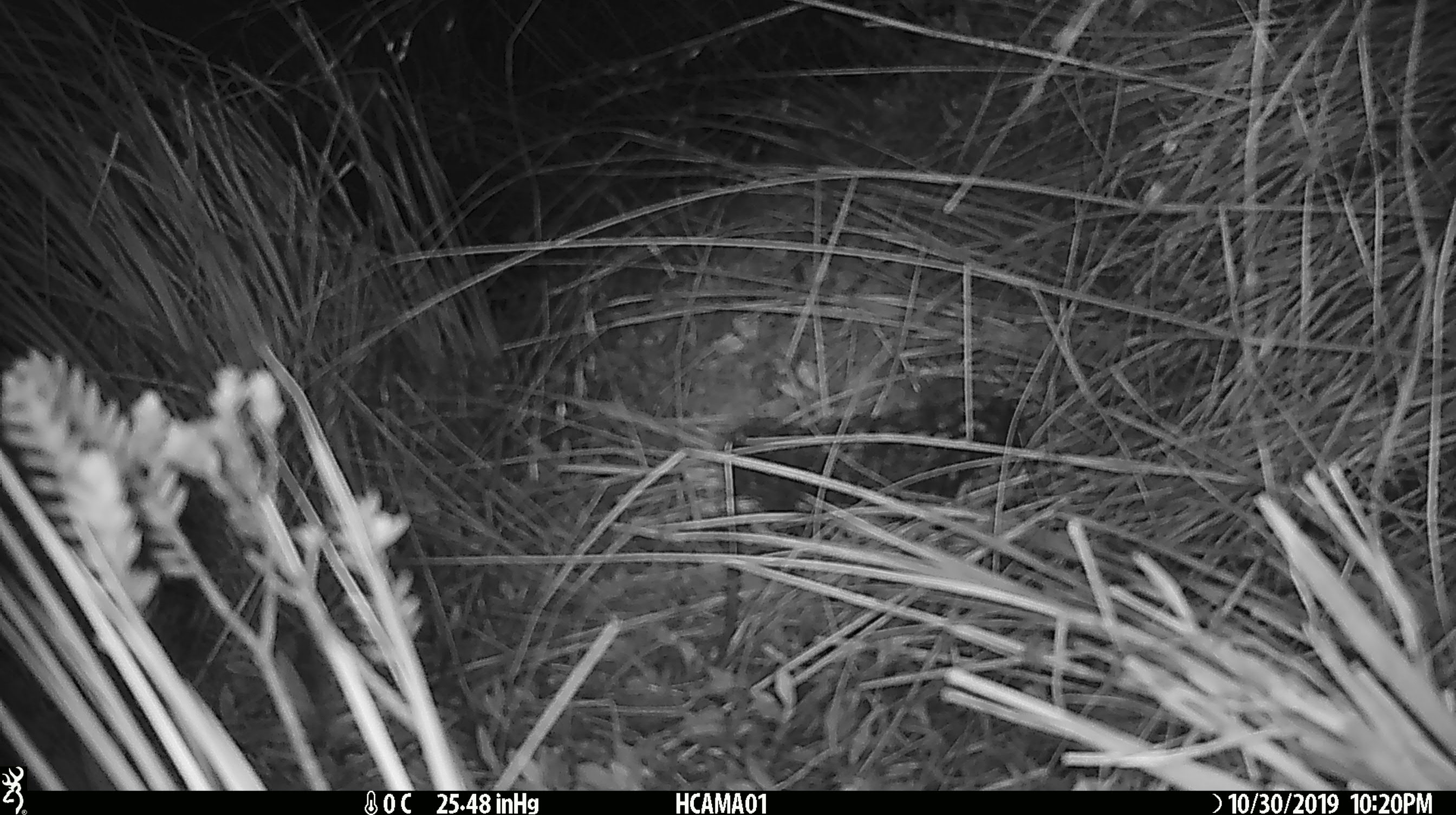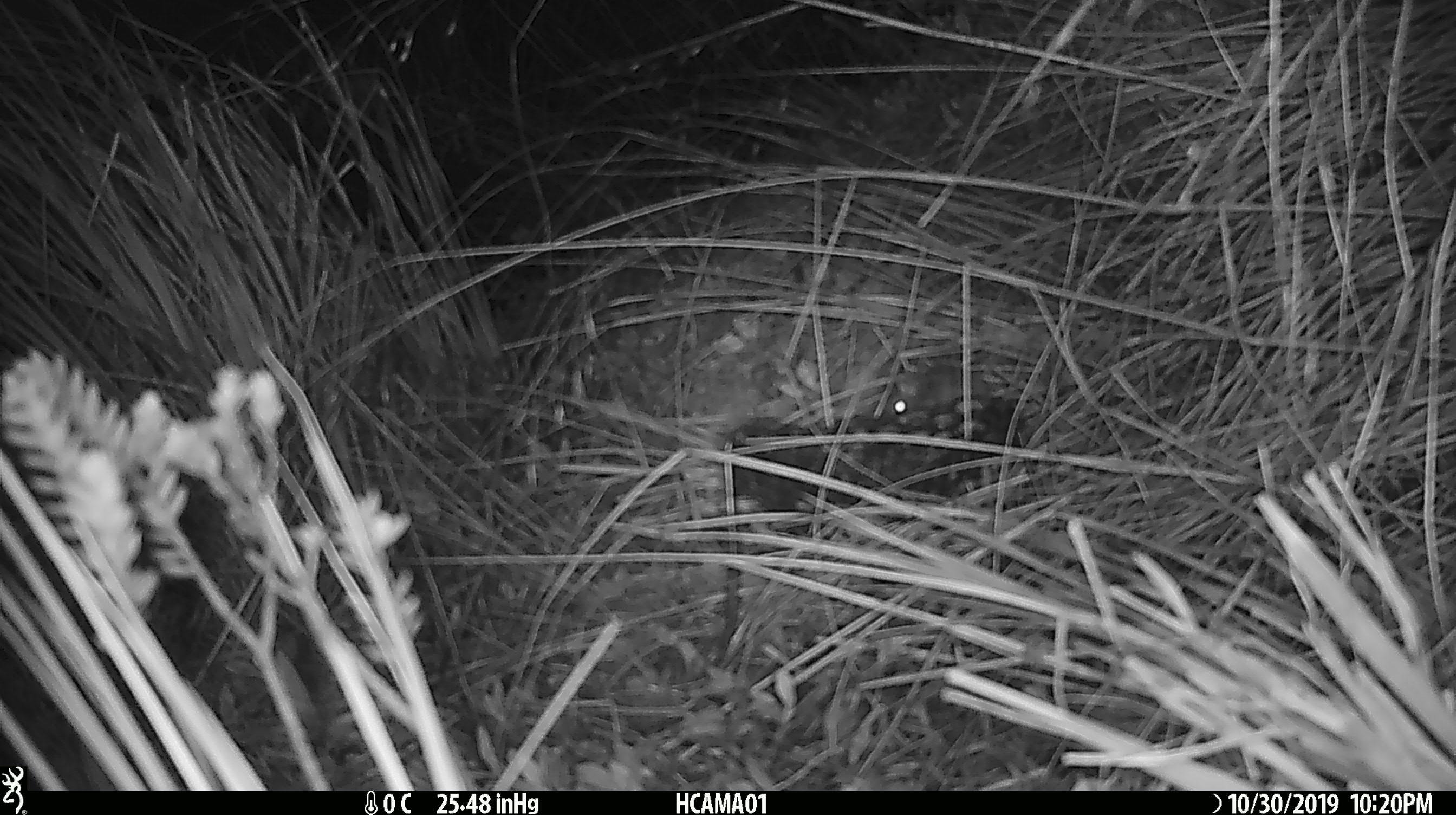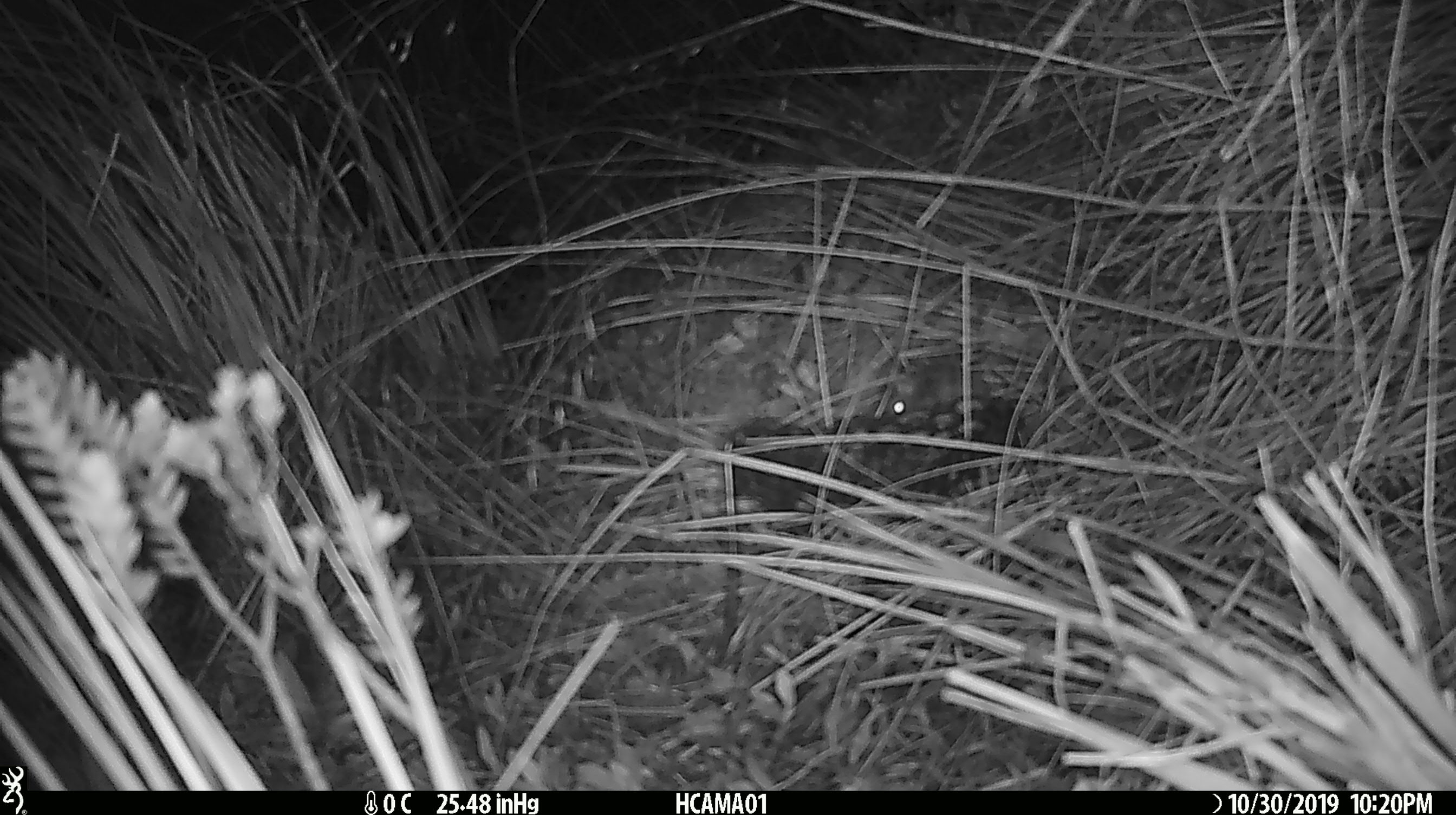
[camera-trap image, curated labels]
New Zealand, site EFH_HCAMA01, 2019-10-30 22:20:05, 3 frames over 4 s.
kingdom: Animalia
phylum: Chordata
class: Mammalia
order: Rodentia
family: Muridae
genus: Mus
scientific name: Mus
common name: mouse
Mouse (Mus).